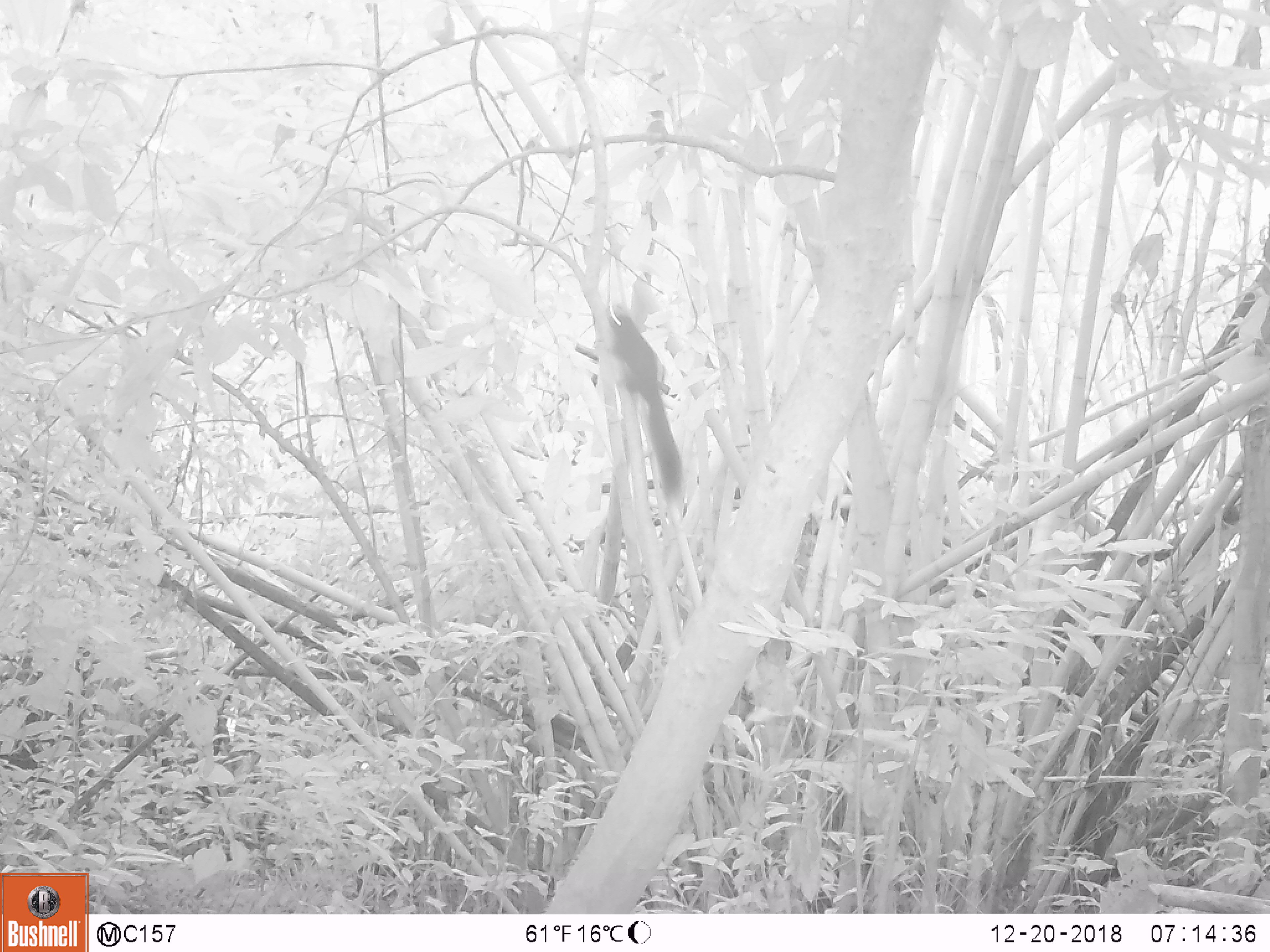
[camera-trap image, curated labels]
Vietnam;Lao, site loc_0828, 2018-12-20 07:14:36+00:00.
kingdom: Animalia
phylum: Chordata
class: Mammalia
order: Rodentia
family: Sciuridae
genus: Sciurus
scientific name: Sciurus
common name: squirrel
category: unidentified squirrel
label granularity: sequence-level